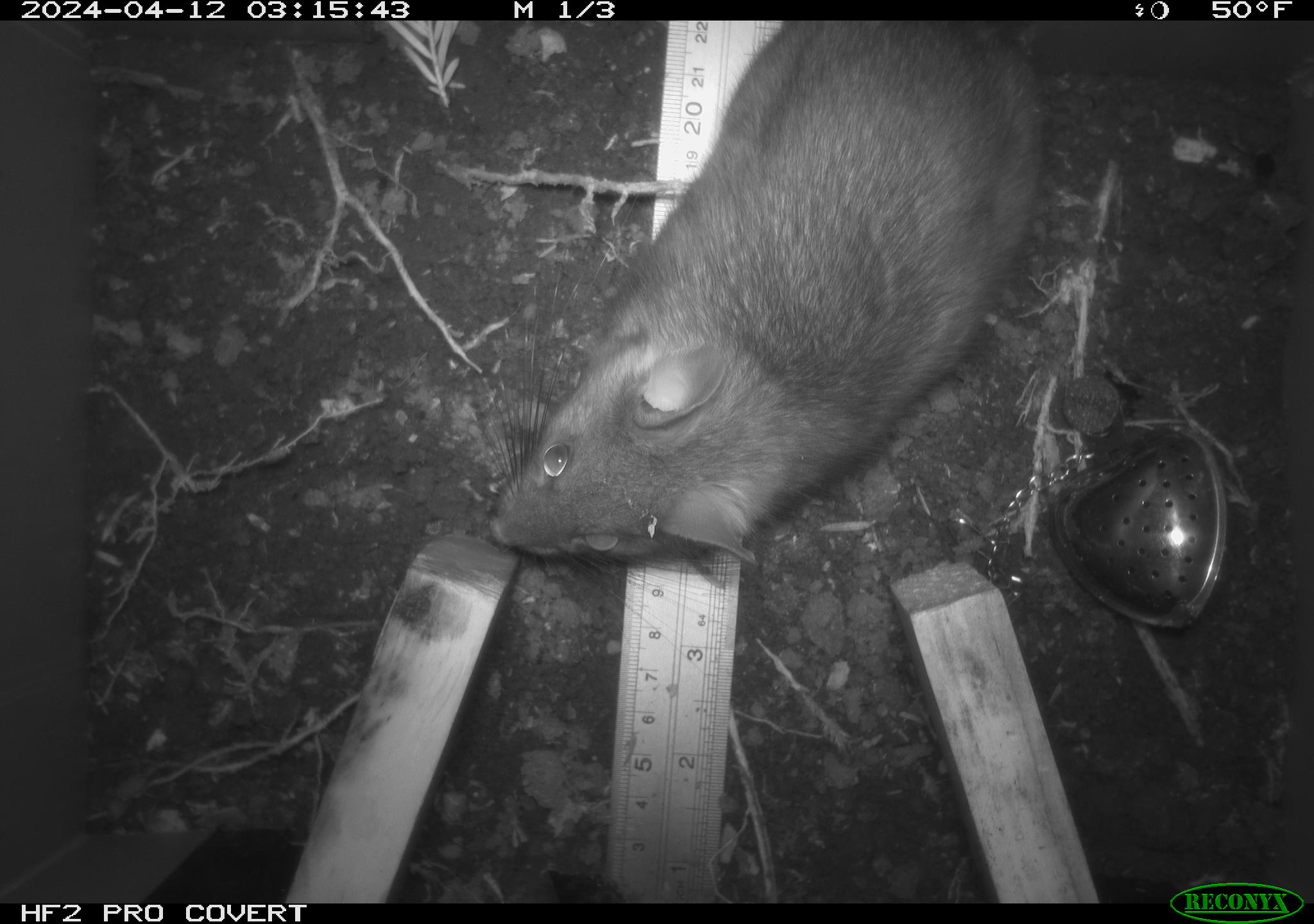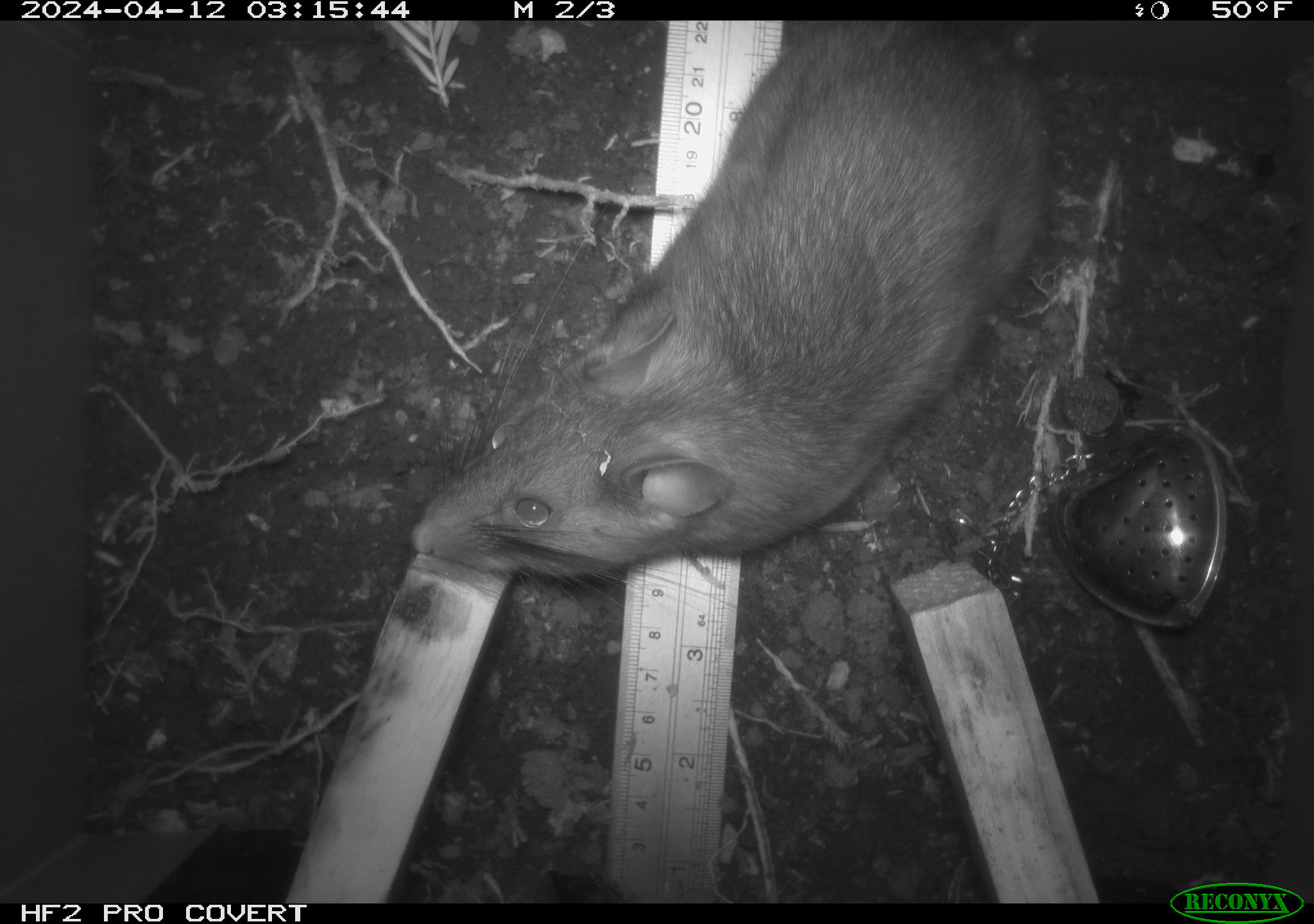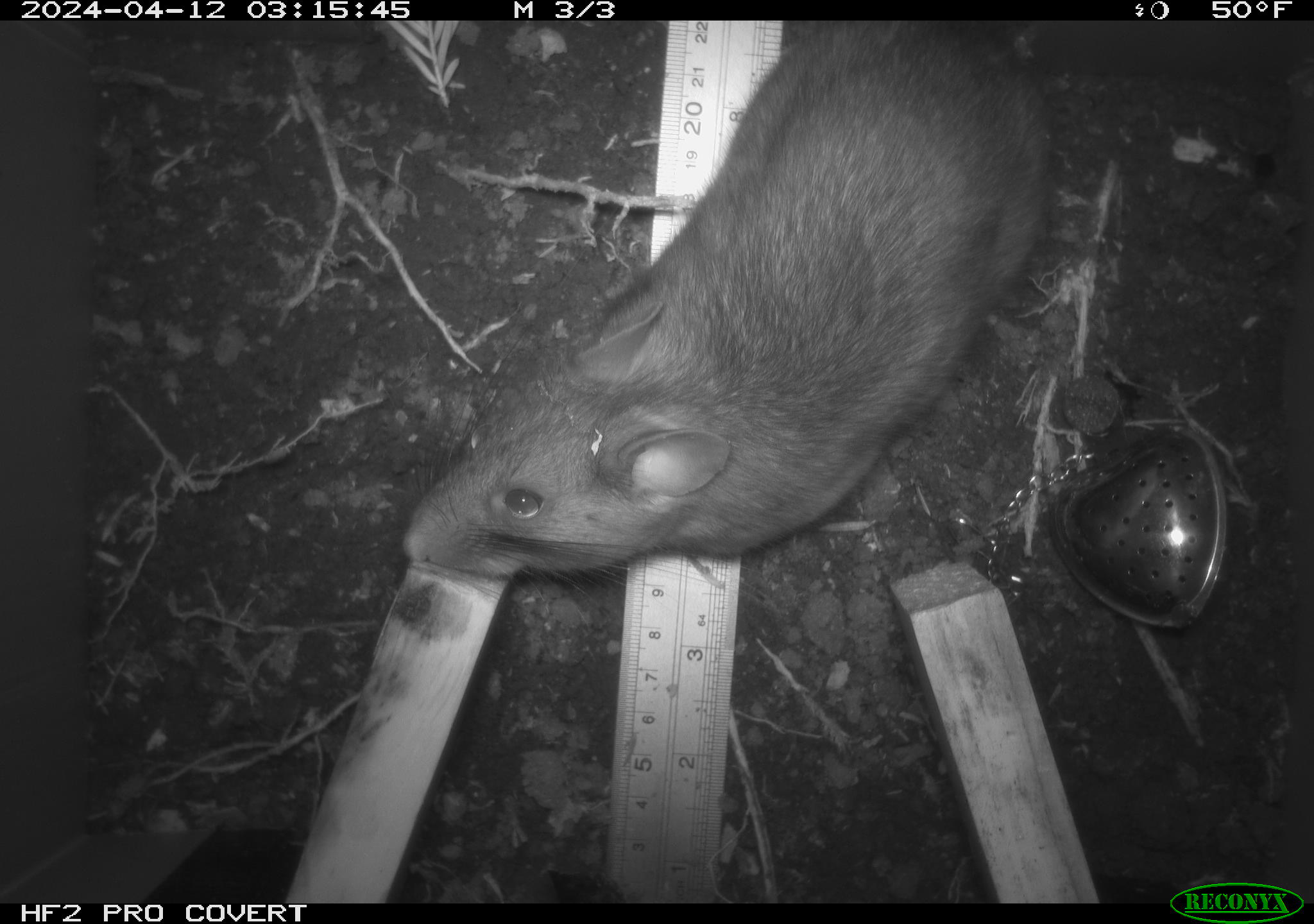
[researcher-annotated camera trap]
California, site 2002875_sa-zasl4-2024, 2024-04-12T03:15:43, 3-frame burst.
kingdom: Animalia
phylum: Chordata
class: Mammalia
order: Rodentia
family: Cricetidae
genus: Neotoma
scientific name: Neotoma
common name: pack rat or woodrat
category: neotoma species